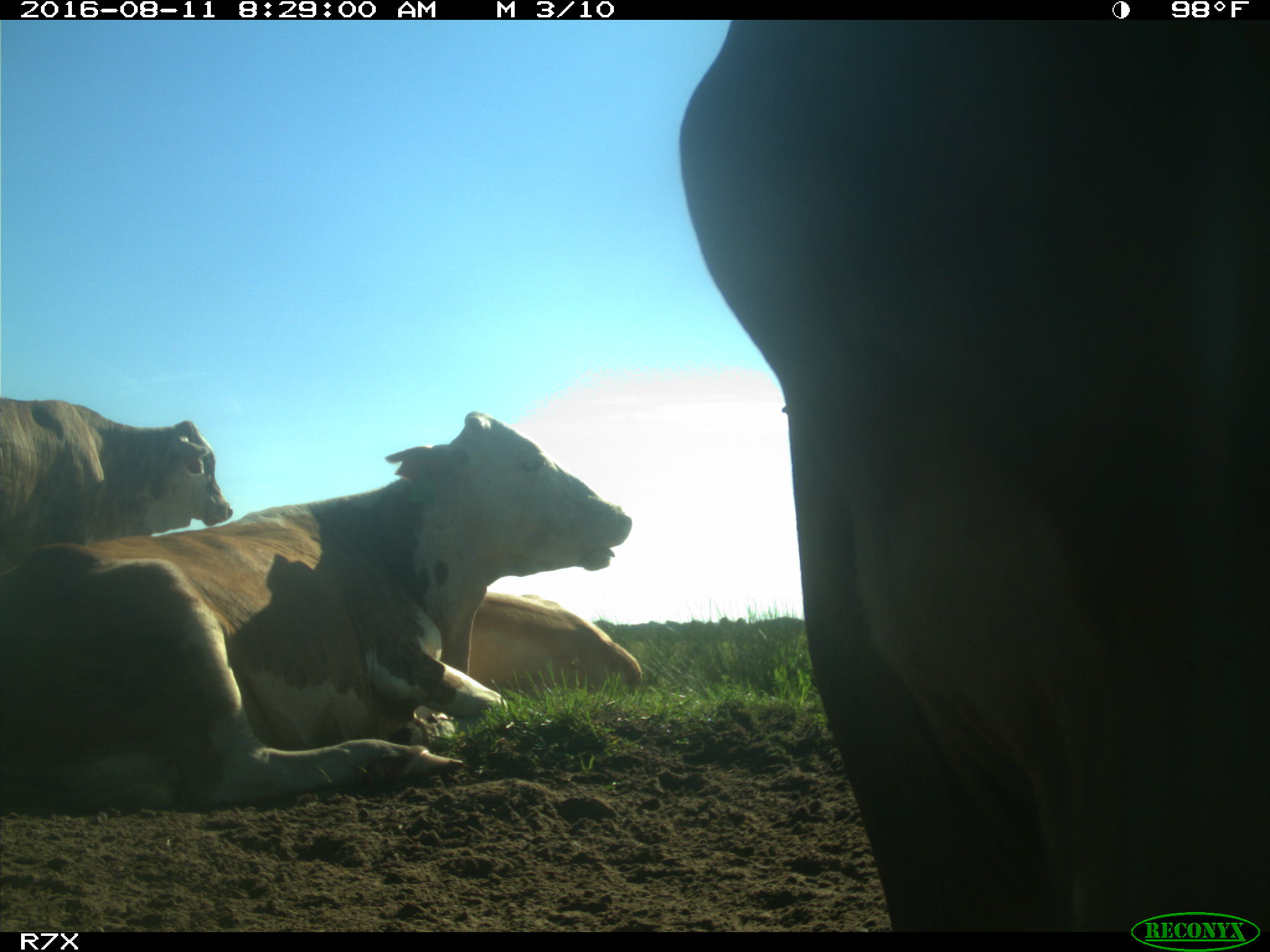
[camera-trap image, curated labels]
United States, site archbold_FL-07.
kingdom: Animalia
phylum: Chordata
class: Mammalia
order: Artiodactyla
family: Bovidae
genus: Bos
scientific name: Bos taurus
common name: domestic cow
Bos taurus (domestic cow).